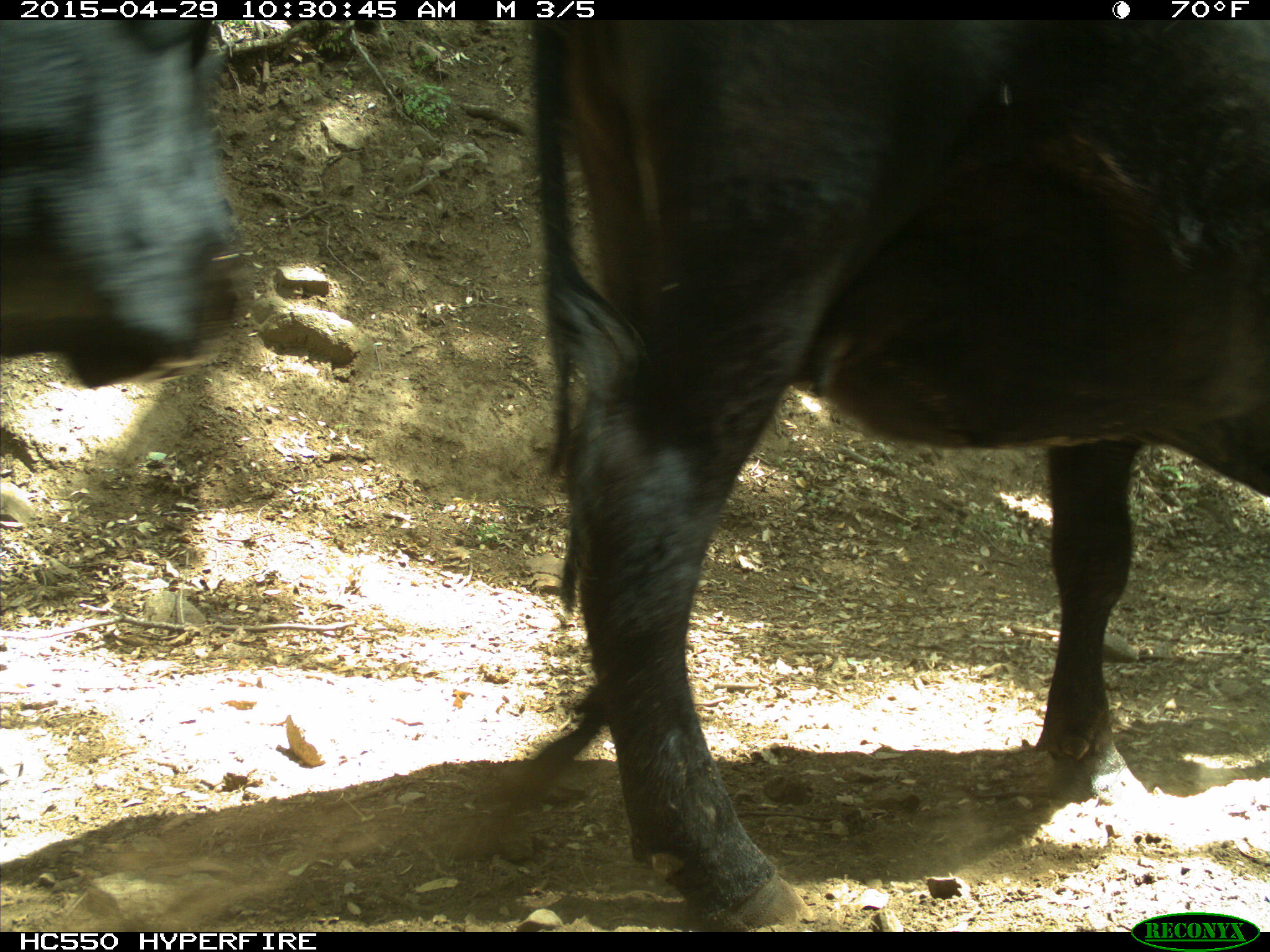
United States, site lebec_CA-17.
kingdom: Animalia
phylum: Chordata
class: Mammalia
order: Artiodactyla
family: Bovidae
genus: Bos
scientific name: Bos taurus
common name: domestic cow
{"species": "Bos taurus (domestic cow)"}